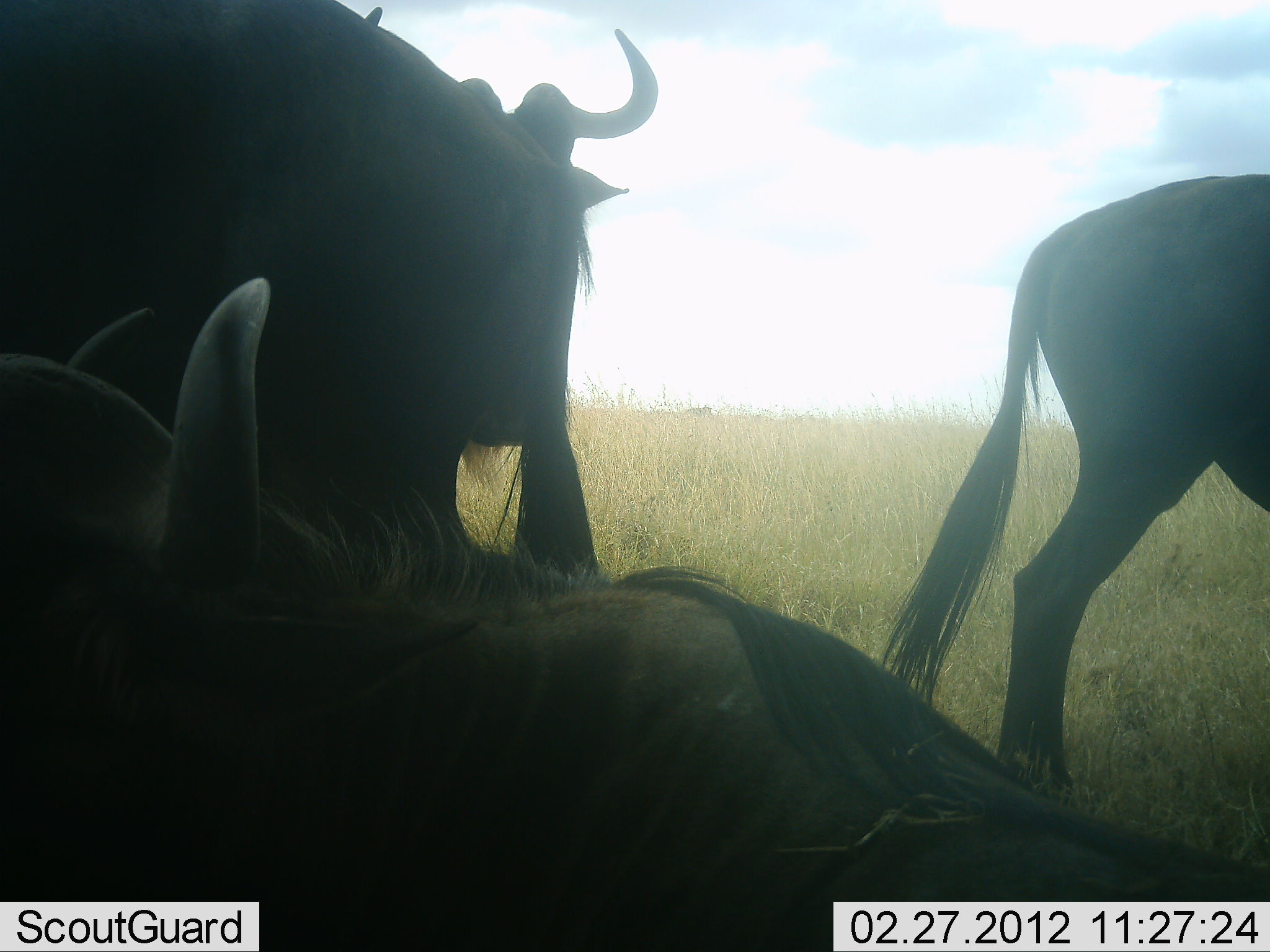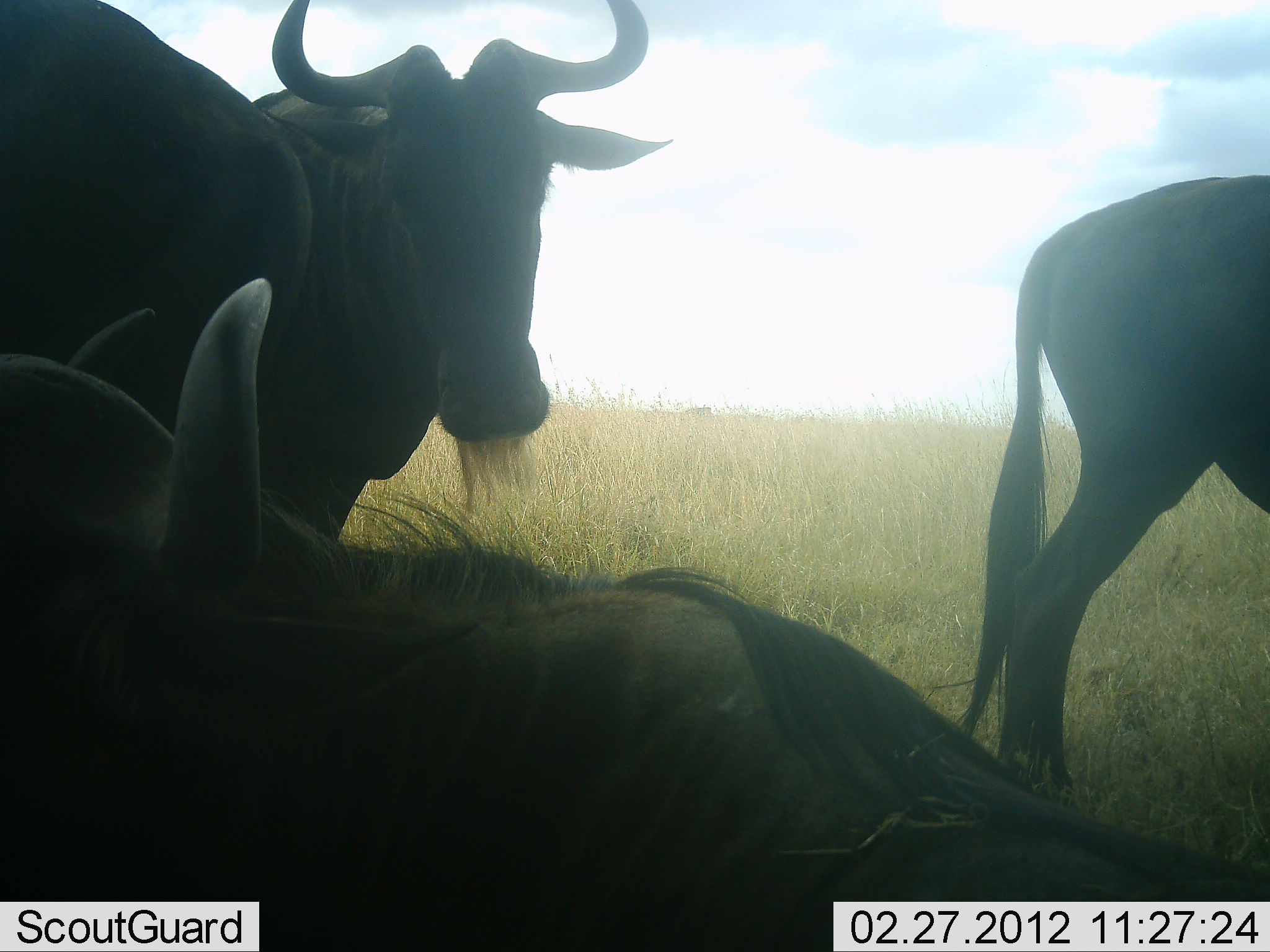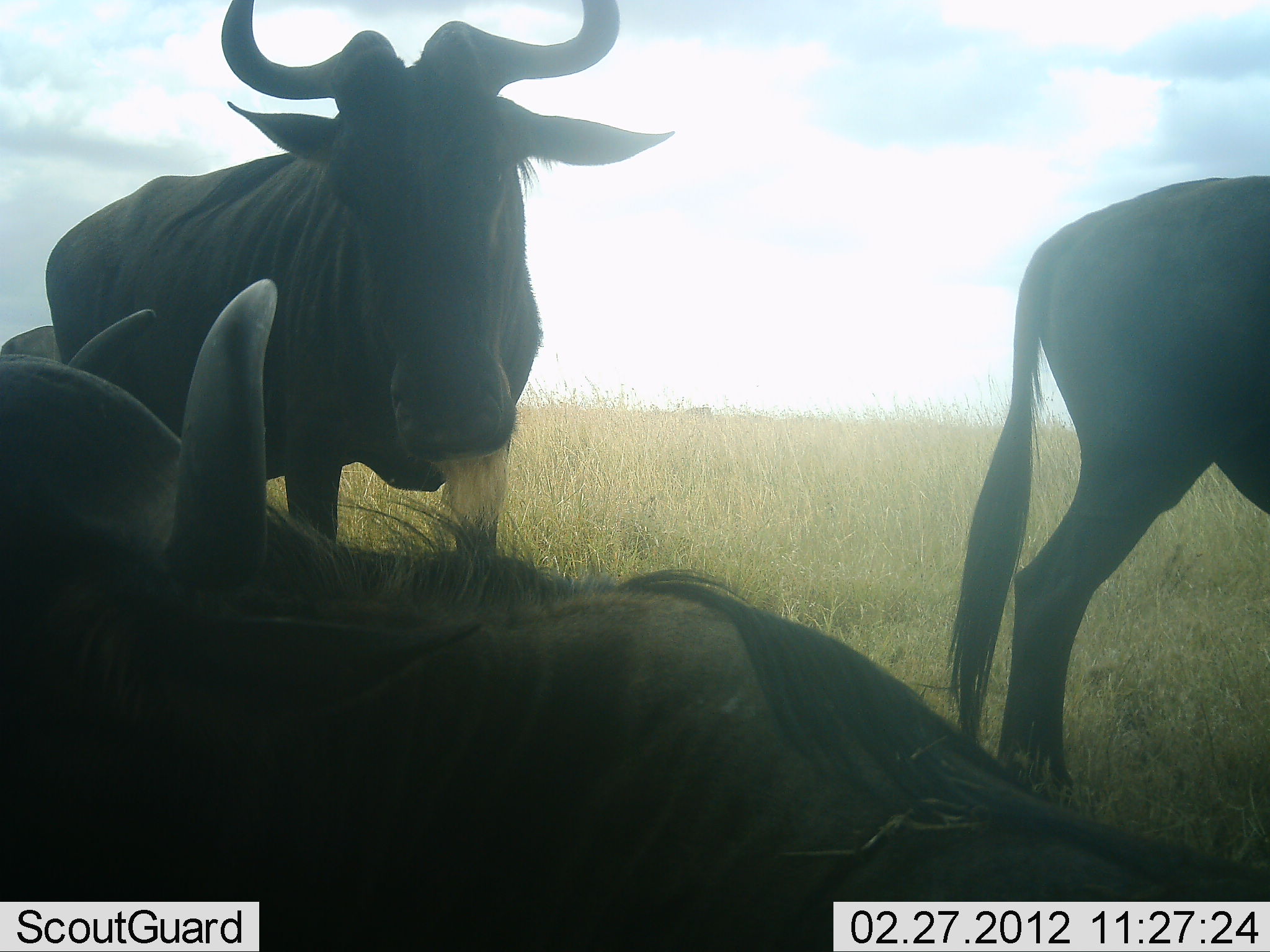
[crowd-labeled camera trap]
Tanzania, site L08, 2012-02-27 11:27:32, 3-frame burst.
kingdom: Animalia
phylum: Chordata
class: Mammalia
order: Artiodactyla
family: Bovidae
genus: Connochaetes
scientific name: Connochaetes taurinus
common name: blue wildebeest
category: wildebeest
Wildebeest (blue wildebeest) (Connochaetes taurinus), count 3. Behavior (volunteer vote fractions): standing 92%, resting 77%, moving 8%, interacting 0%. Young present (vote fraction): 8%. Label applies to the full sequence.